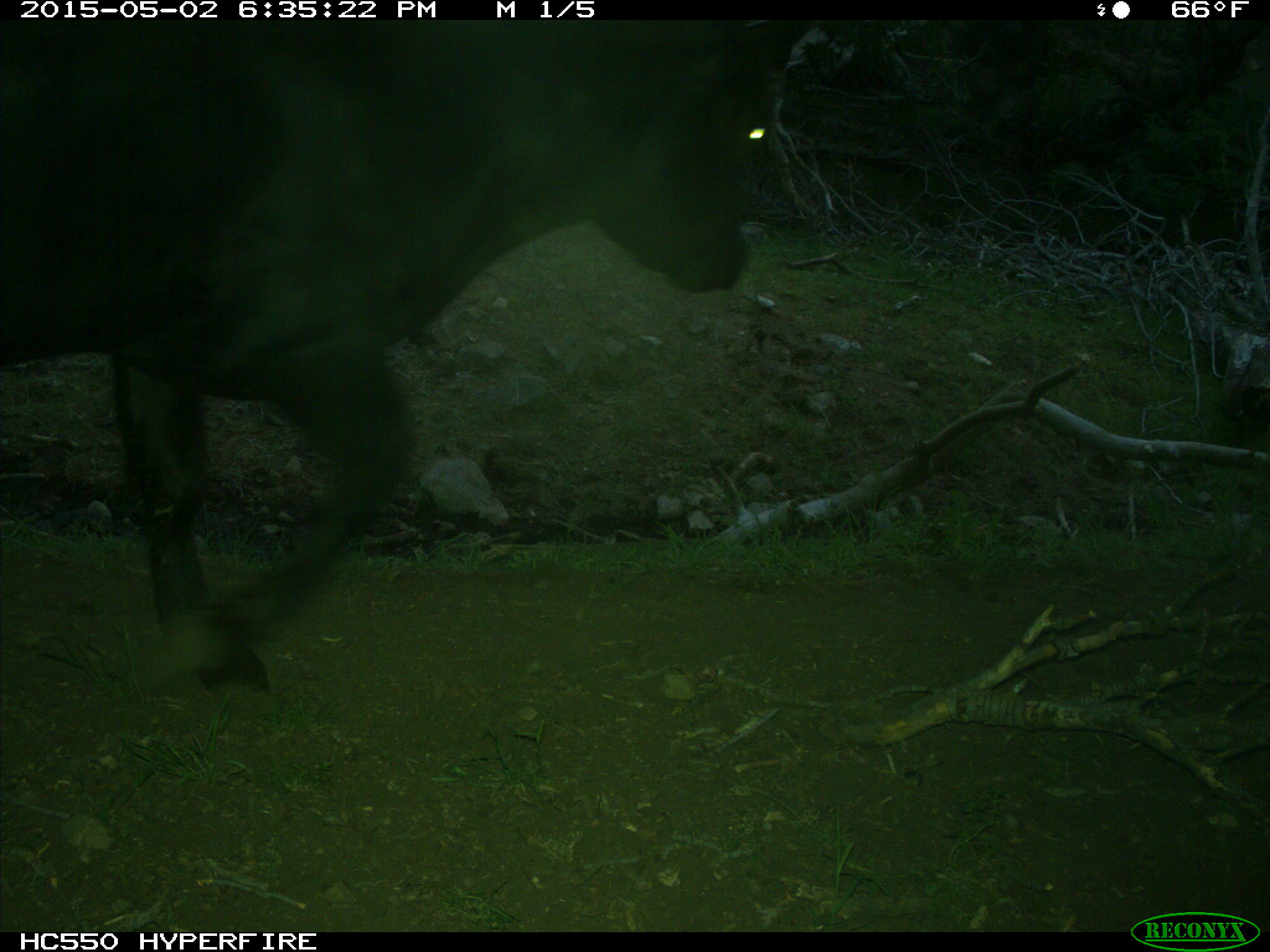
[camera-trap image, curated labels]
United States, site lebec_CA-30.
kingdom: Animalia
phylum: Chordata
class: Mammalia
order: Artiodactyla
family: Bovidae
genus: Bos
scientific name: Bos taurus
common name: domestic cow